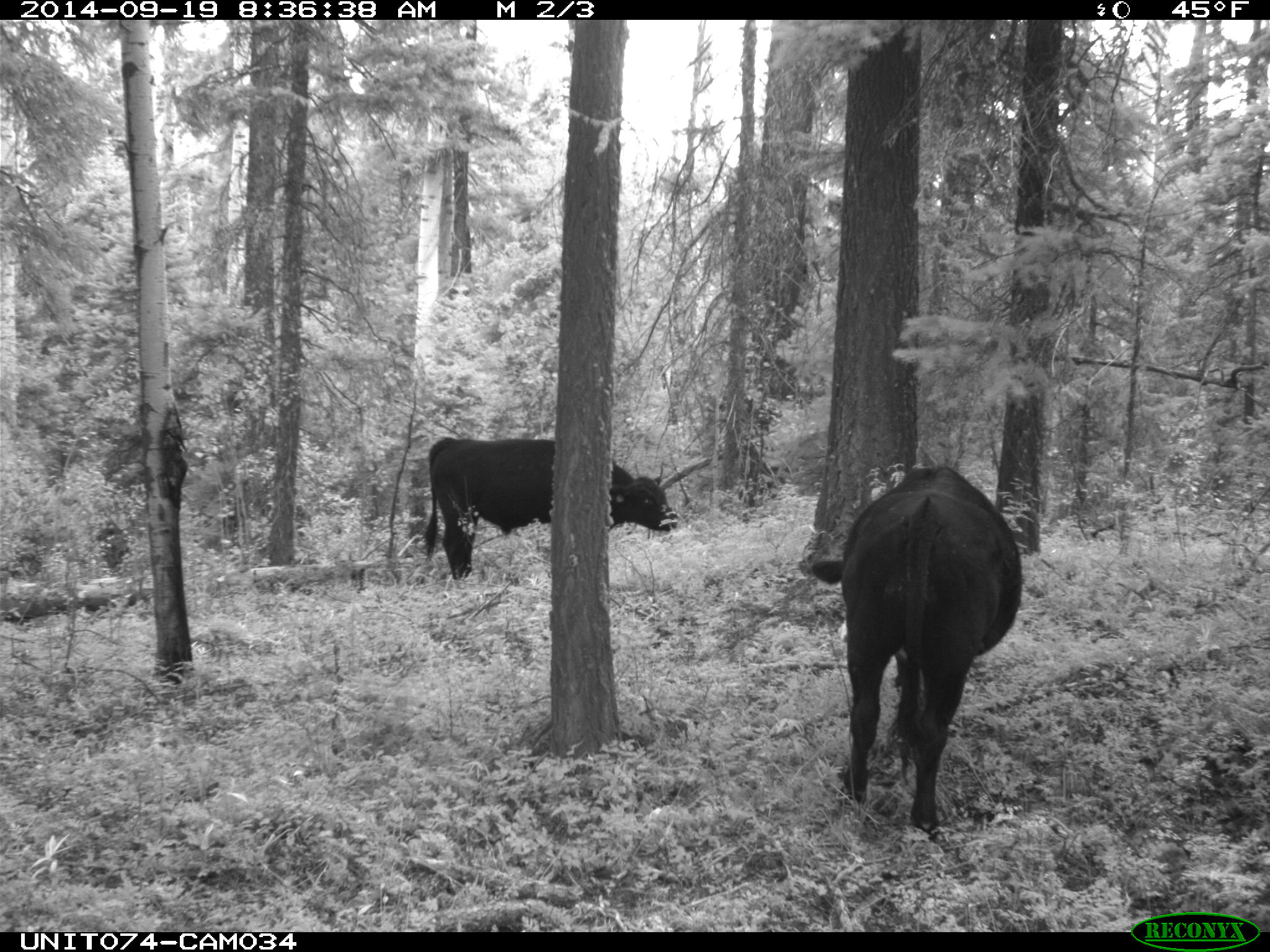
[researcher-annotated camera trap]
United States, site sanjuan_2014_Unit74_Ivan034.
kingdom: Animalia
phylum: Chordata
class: Mammalia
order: Artiodactyla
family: Bovidae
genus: Bos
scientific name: Bos taurus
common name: domestic cow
Bos taurus (domestic cow).